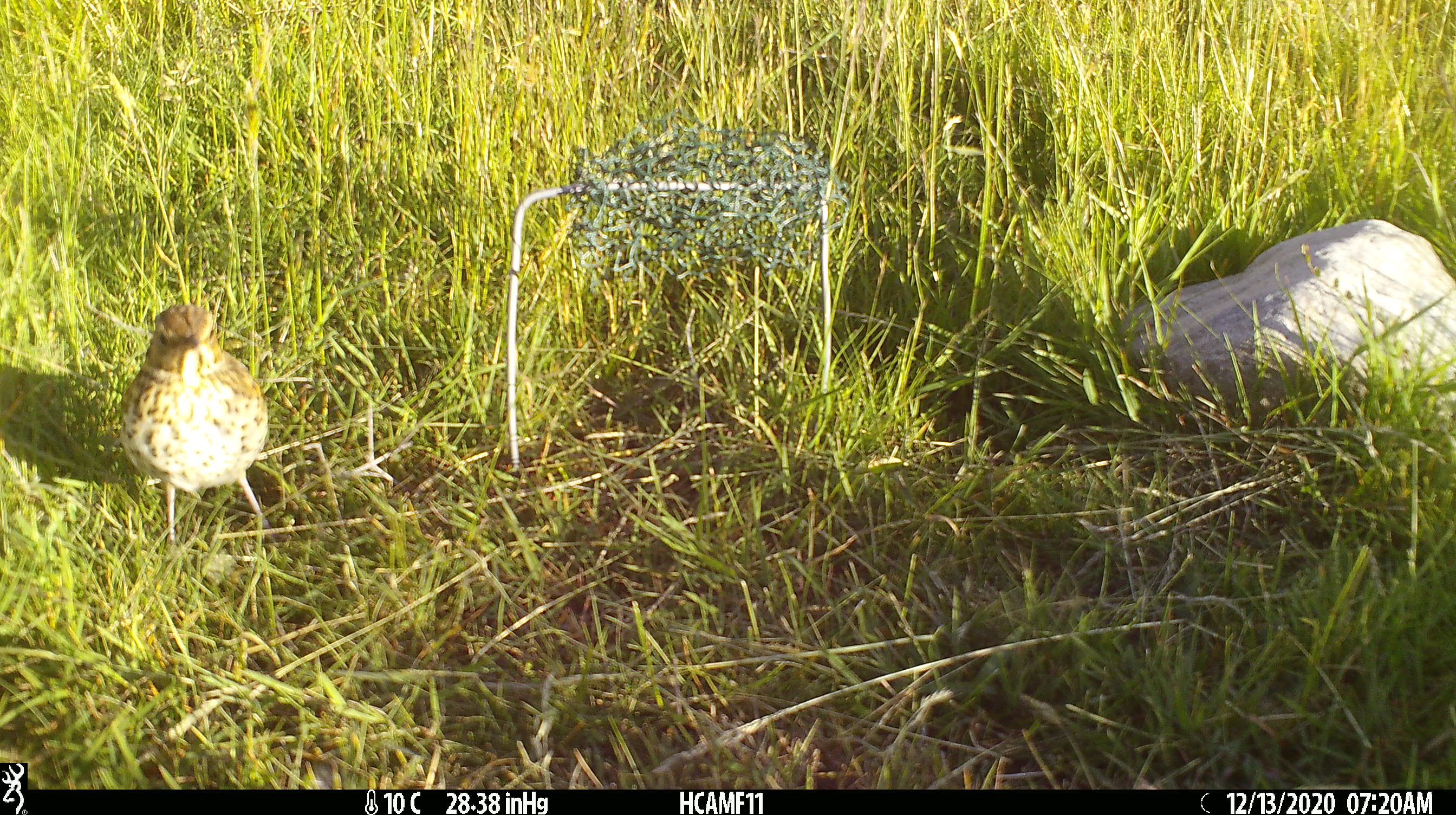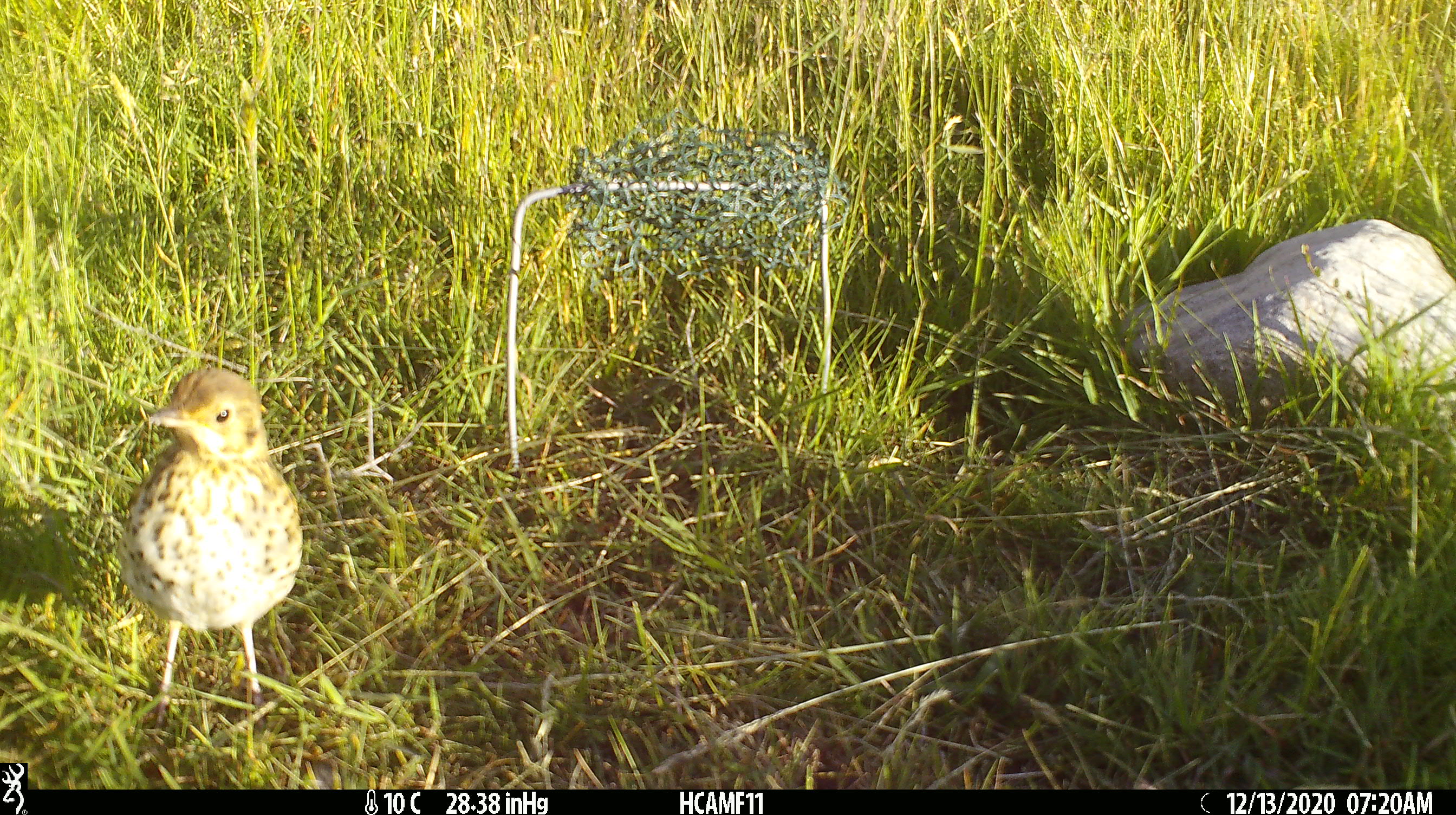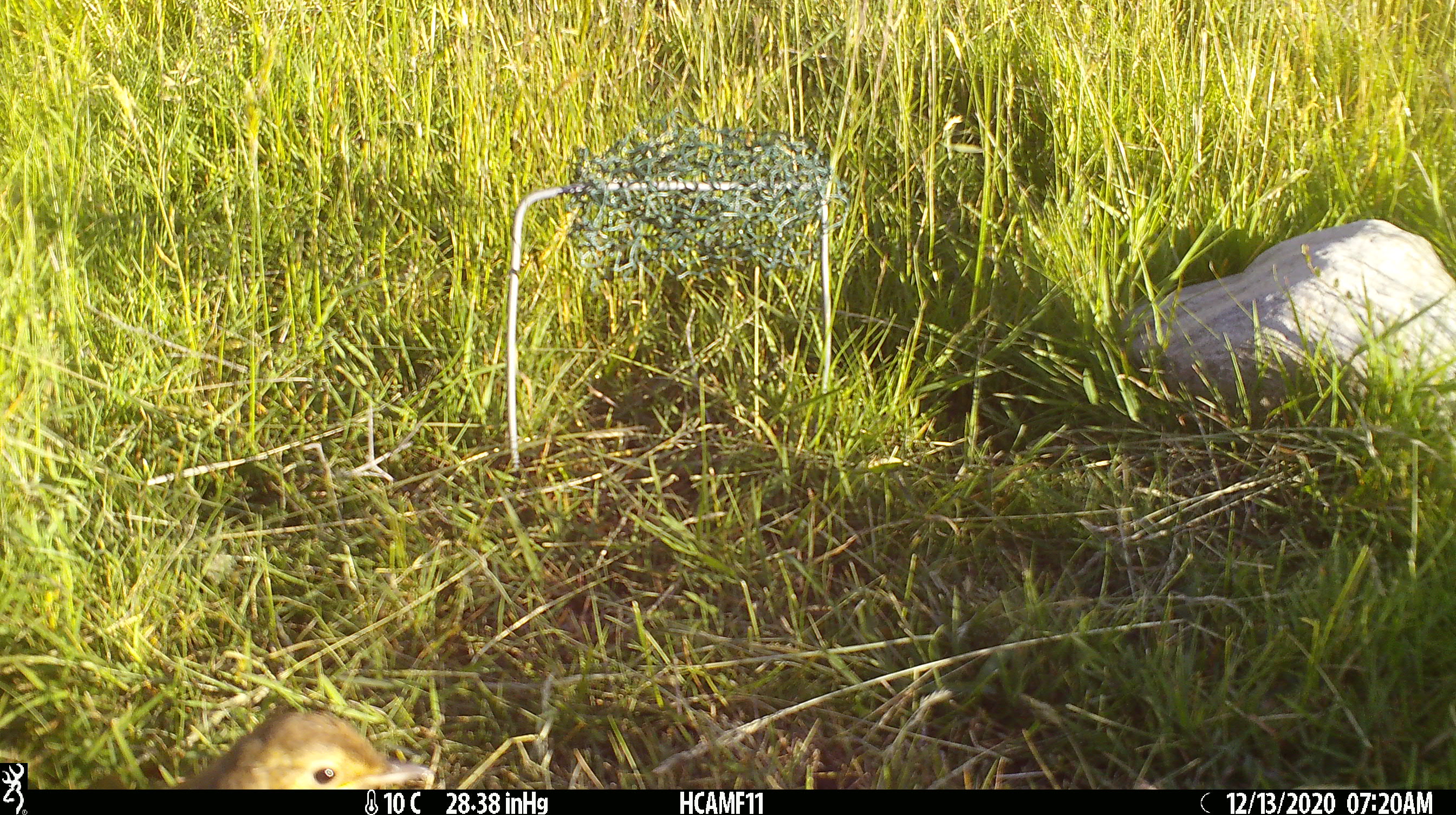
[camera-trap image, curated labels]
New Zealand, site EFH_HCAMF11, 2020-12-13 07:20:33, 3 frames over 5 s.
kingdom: Animalia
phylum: Chordata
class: Aves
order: Passeriformes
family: Turdidae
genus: Turdus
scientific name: Turdus philomelos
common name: song thrush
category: thrush